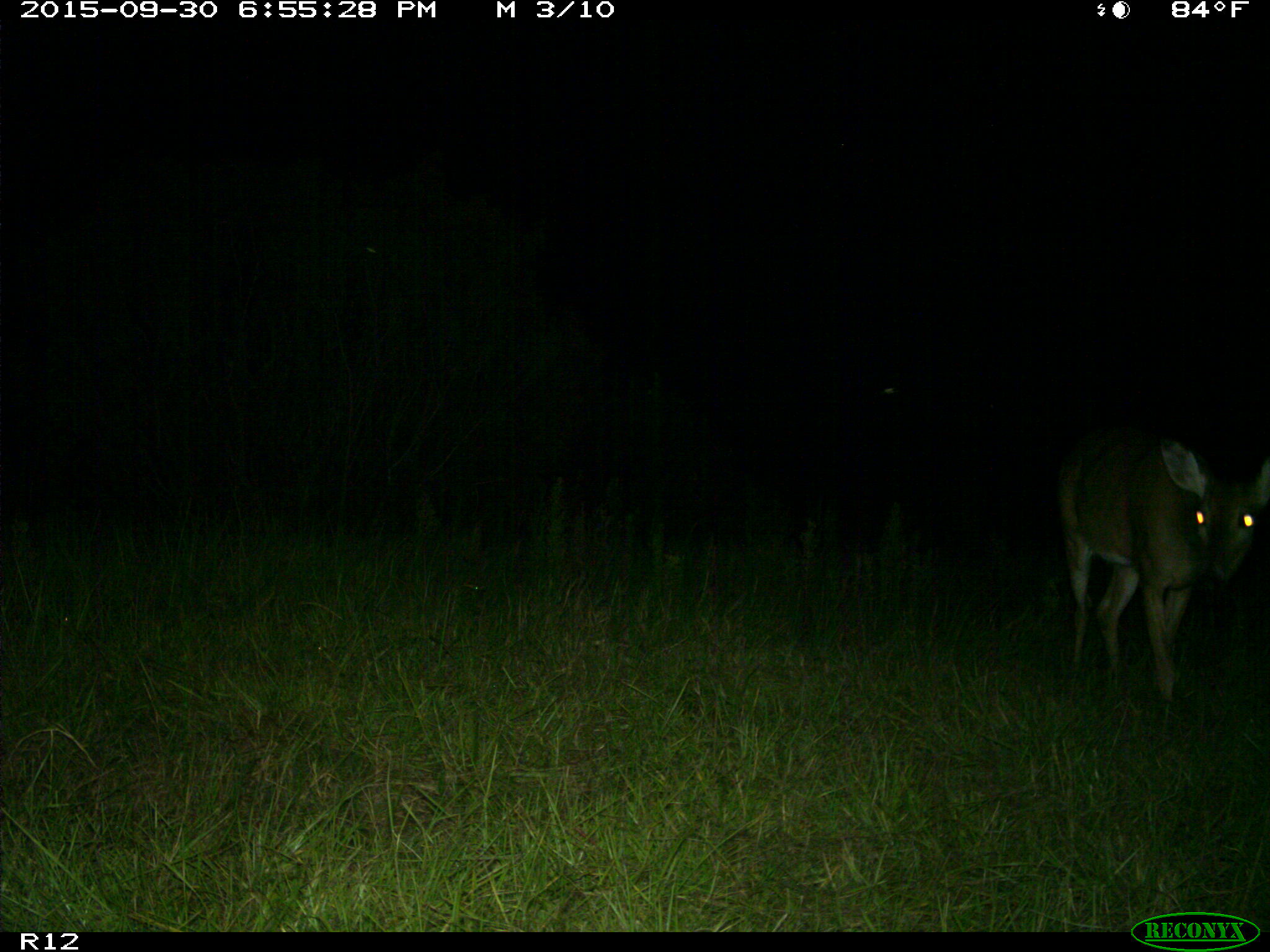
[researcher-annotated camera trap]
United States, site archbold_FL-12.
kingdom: Animalia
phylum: Chordata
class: Mammalia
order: Artiodactyla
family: Cervidae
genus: Odocoileus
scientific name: Odocoileus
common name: deer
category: unidentified deer